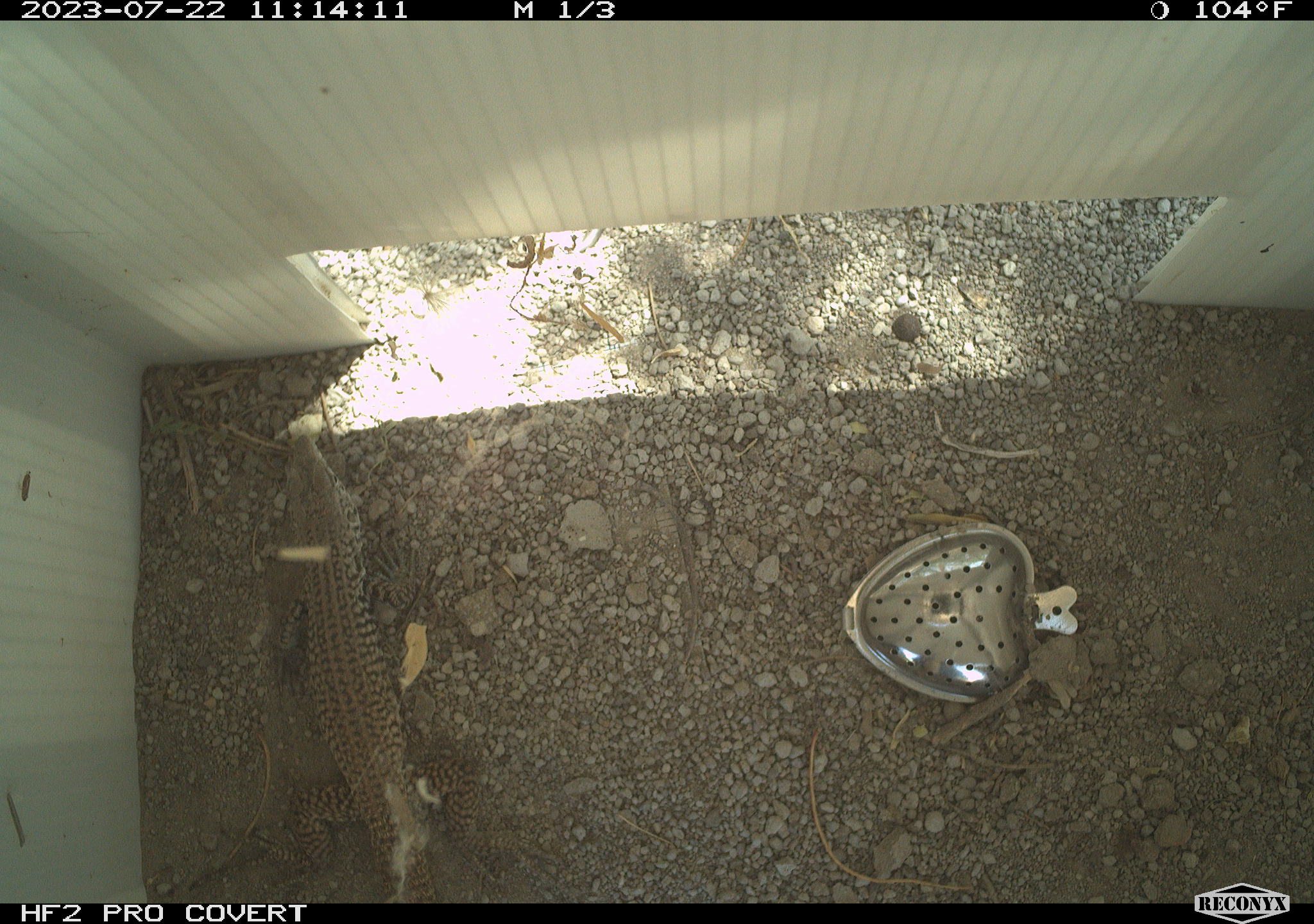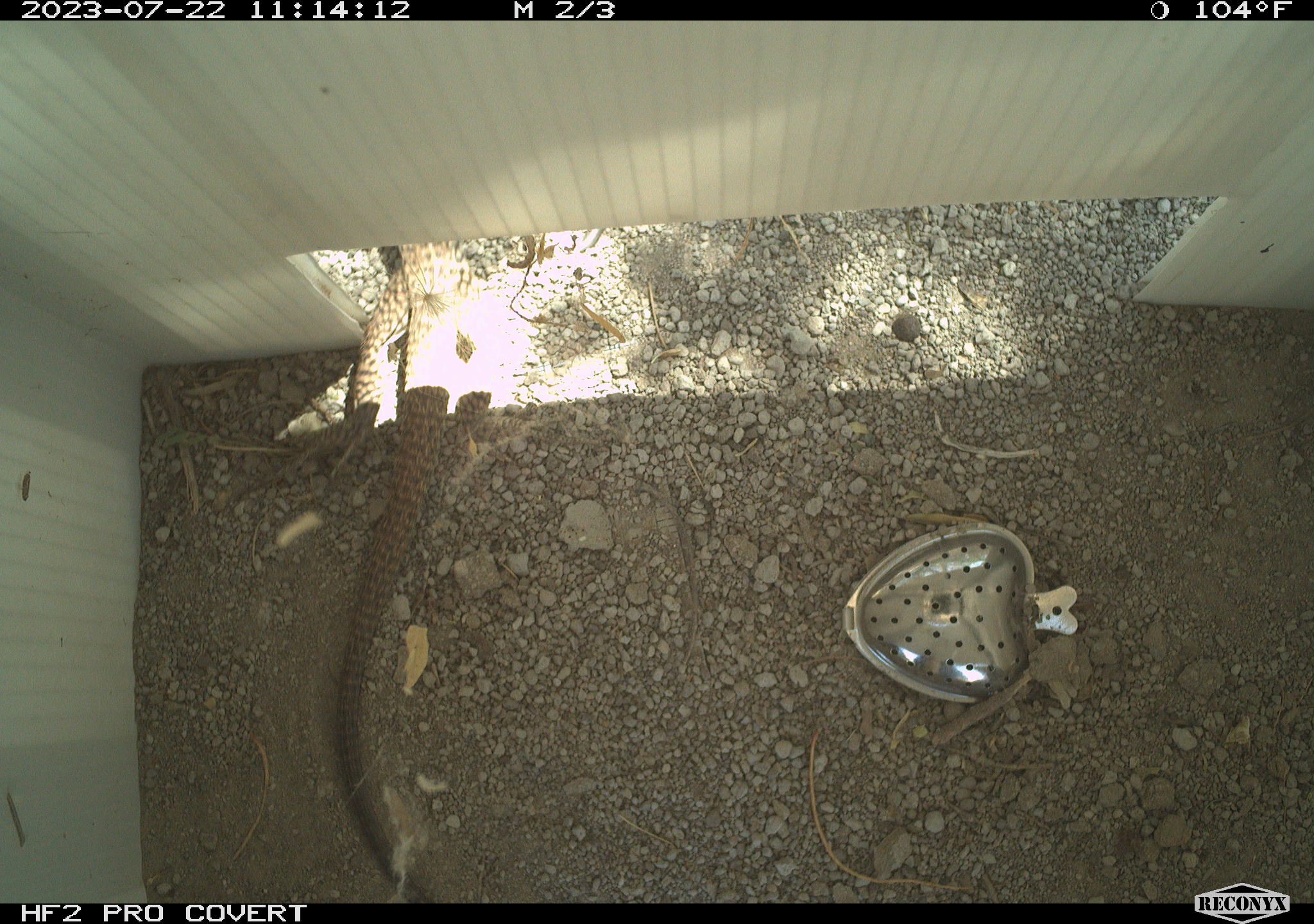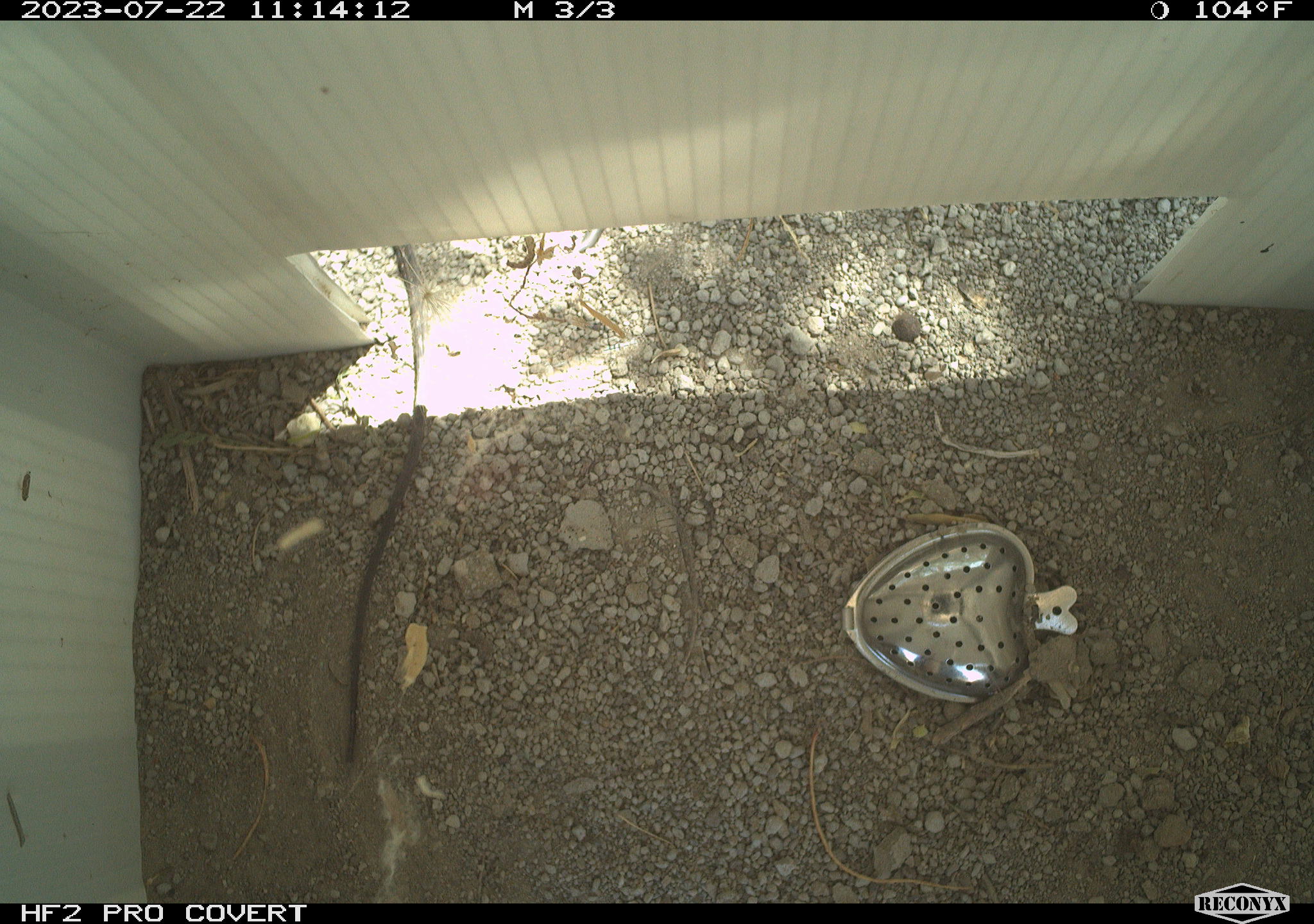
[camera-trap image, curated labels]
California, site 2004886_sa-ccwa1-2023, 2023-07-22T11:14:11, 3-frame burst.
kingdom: Animalia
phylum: Chordata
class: Reptilia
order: Squamata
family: Teiidae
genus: Aspidoscelis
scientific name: Aspidoscelis tigris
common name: western whiptail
Western whiptail (Aspidoscelis tigris).